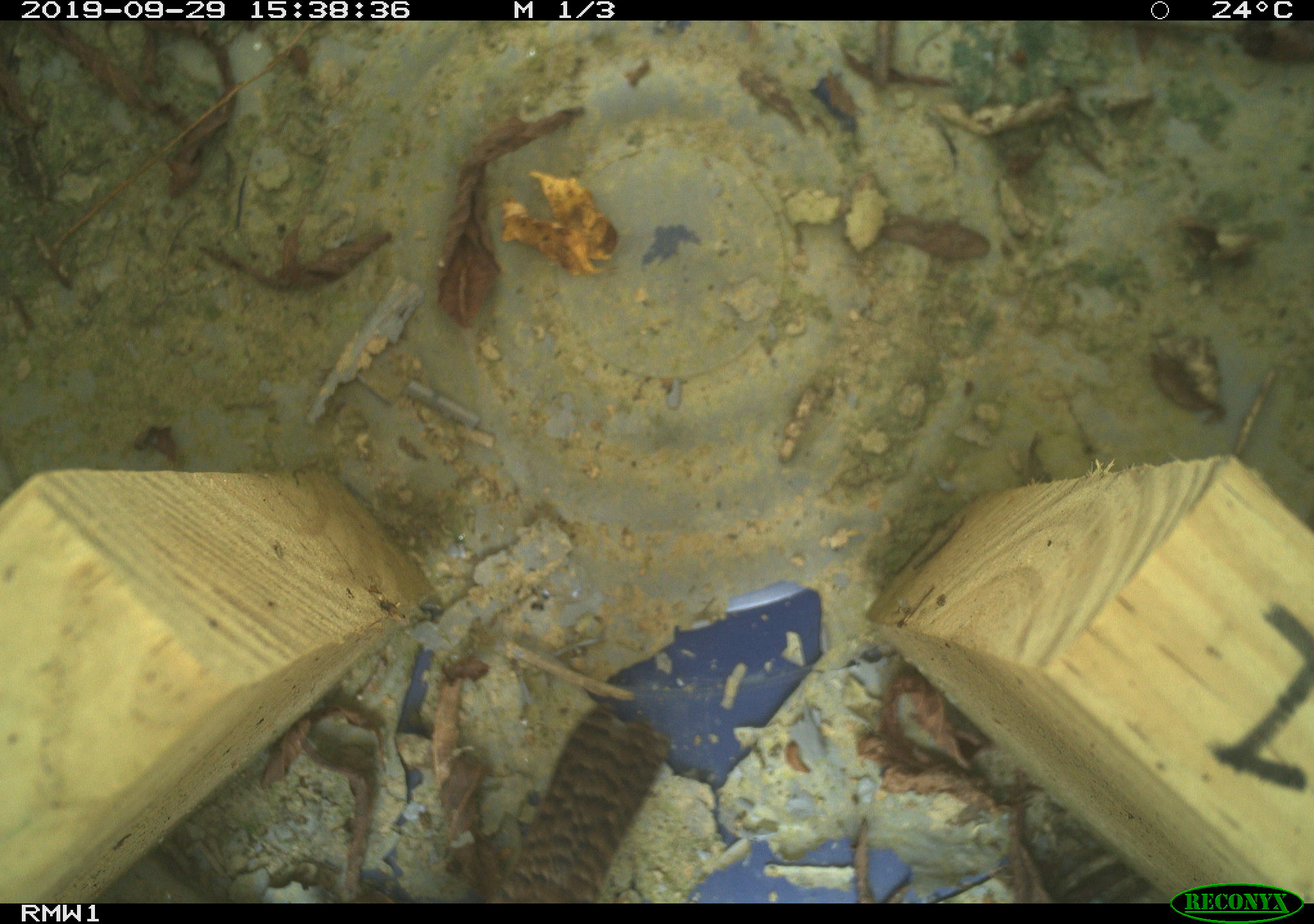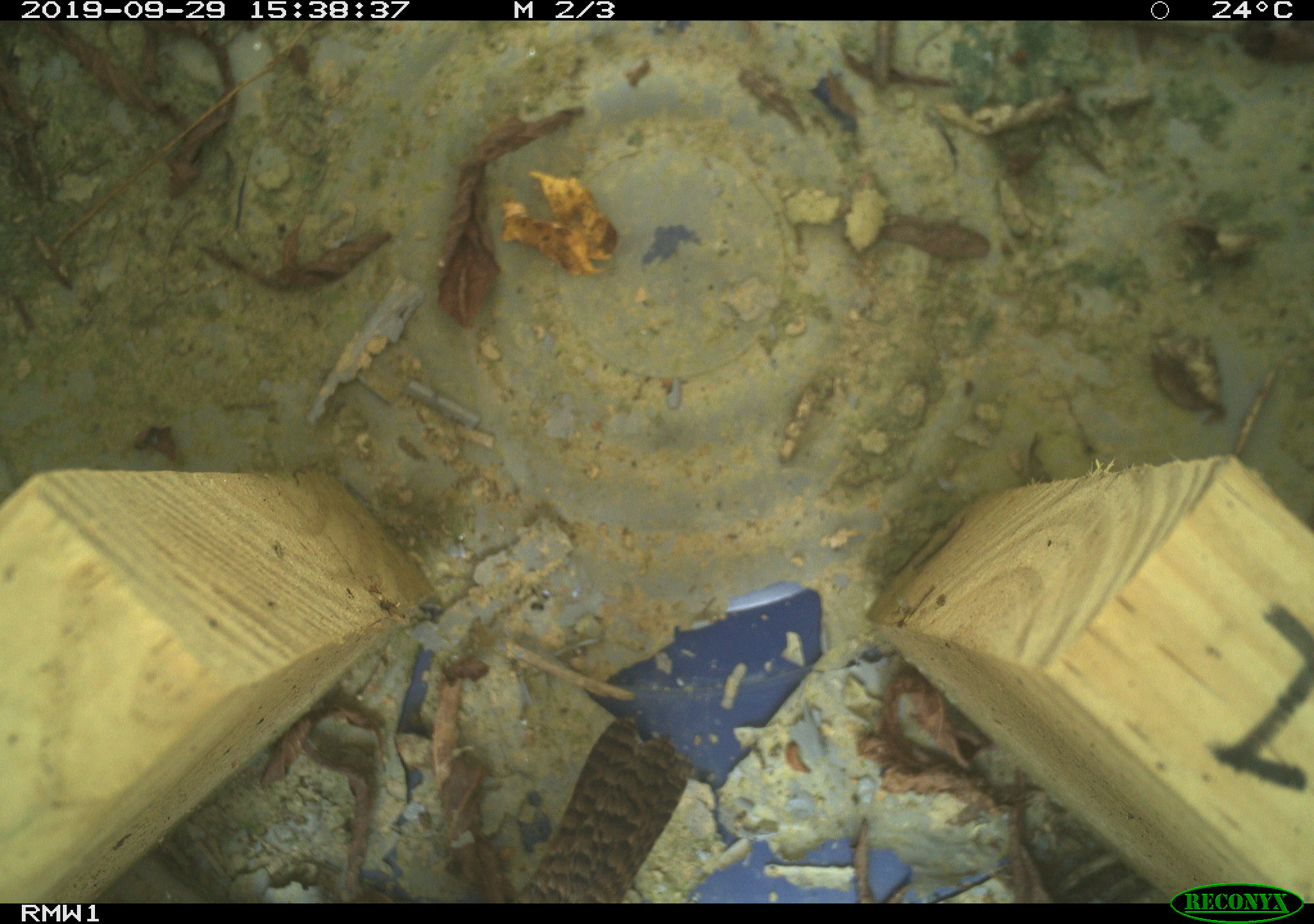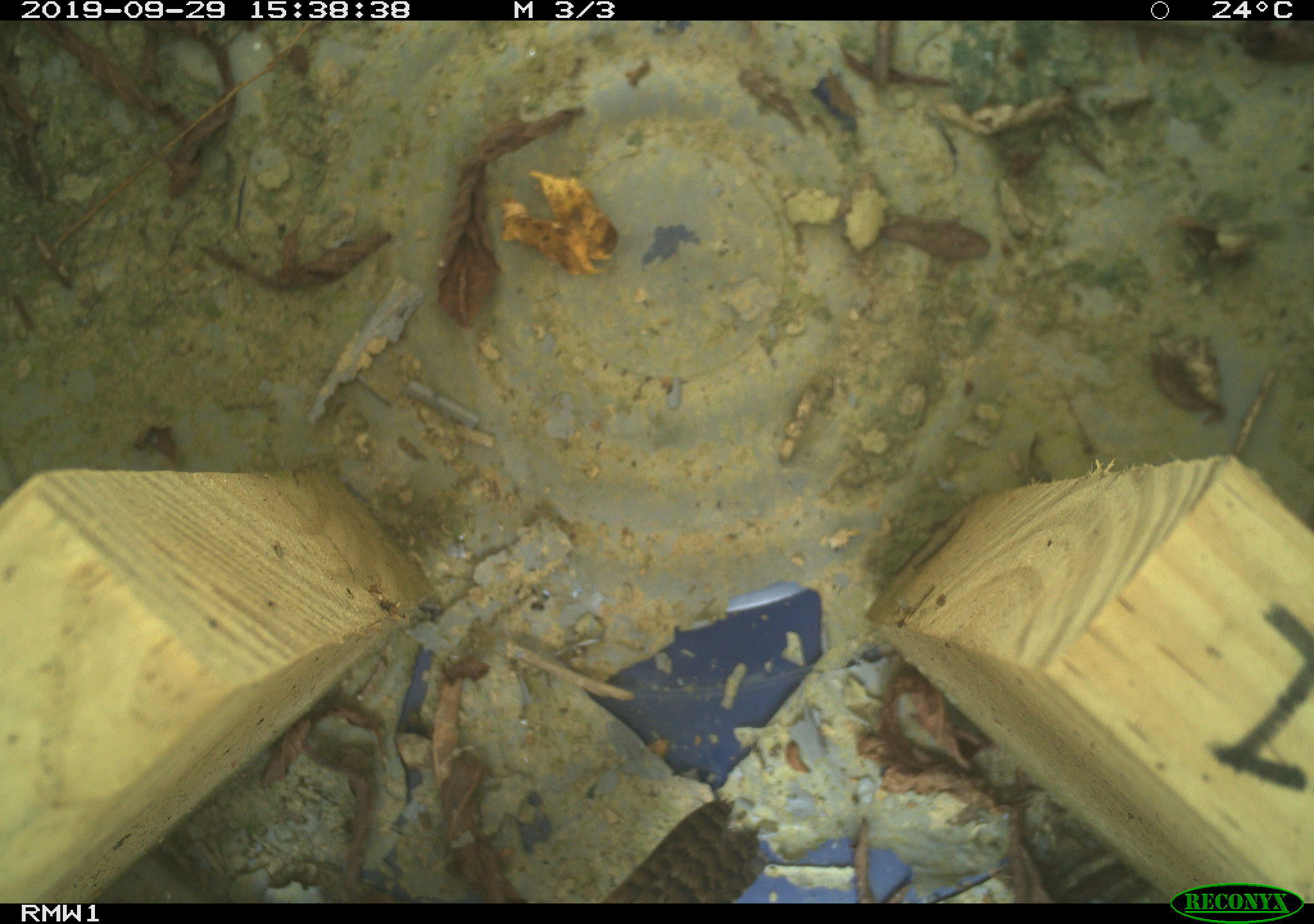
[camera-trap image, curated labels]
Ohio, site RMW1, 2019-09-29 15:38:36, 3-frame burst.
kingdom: Animalia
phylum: Chordata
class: Aves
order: Passeriformes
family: Troglodytidae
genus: Troglodytes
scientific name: Troglodytes aedon aedon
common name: northern house wren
Northern house wren (Troglodytes aedon aedon).